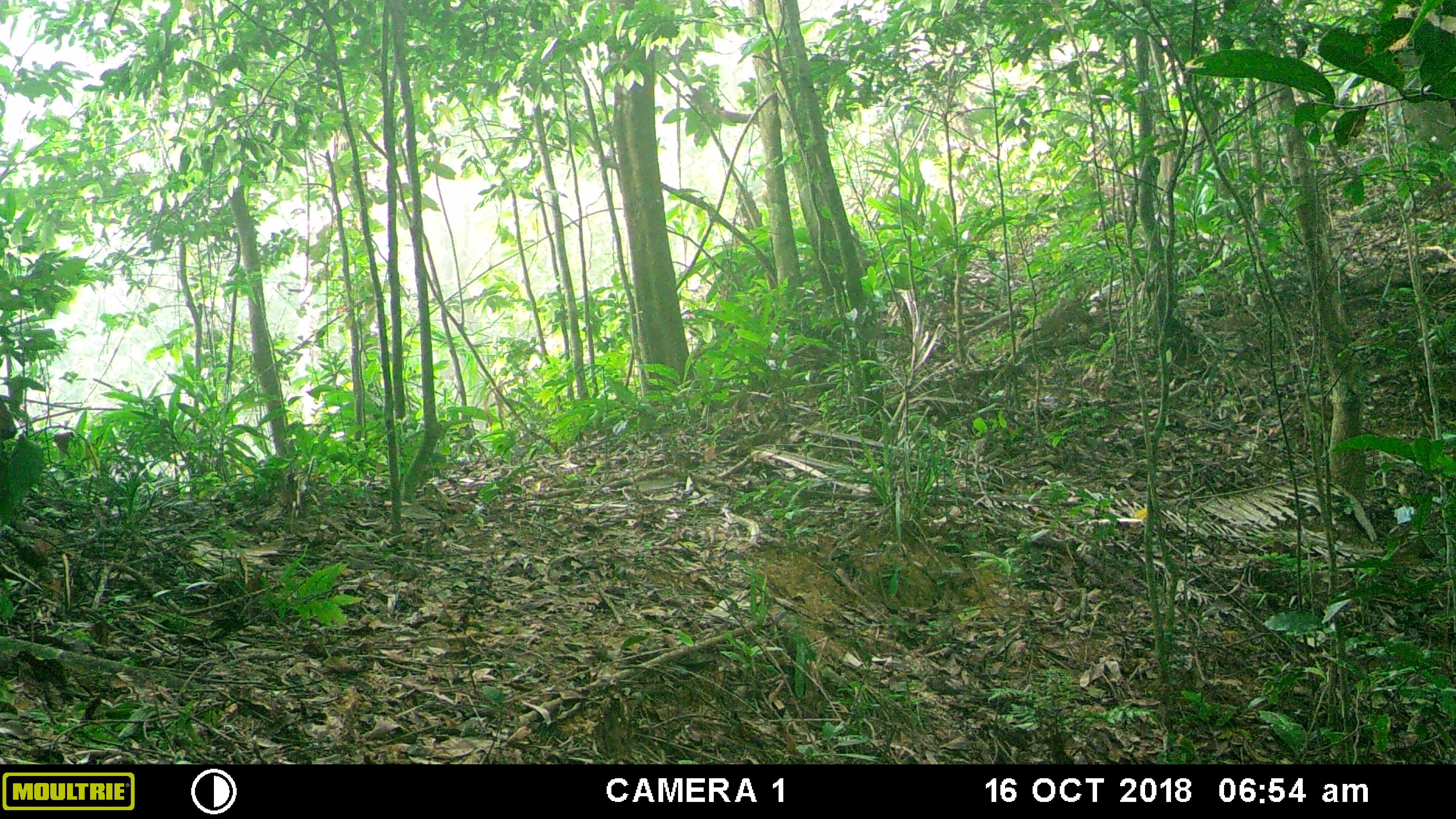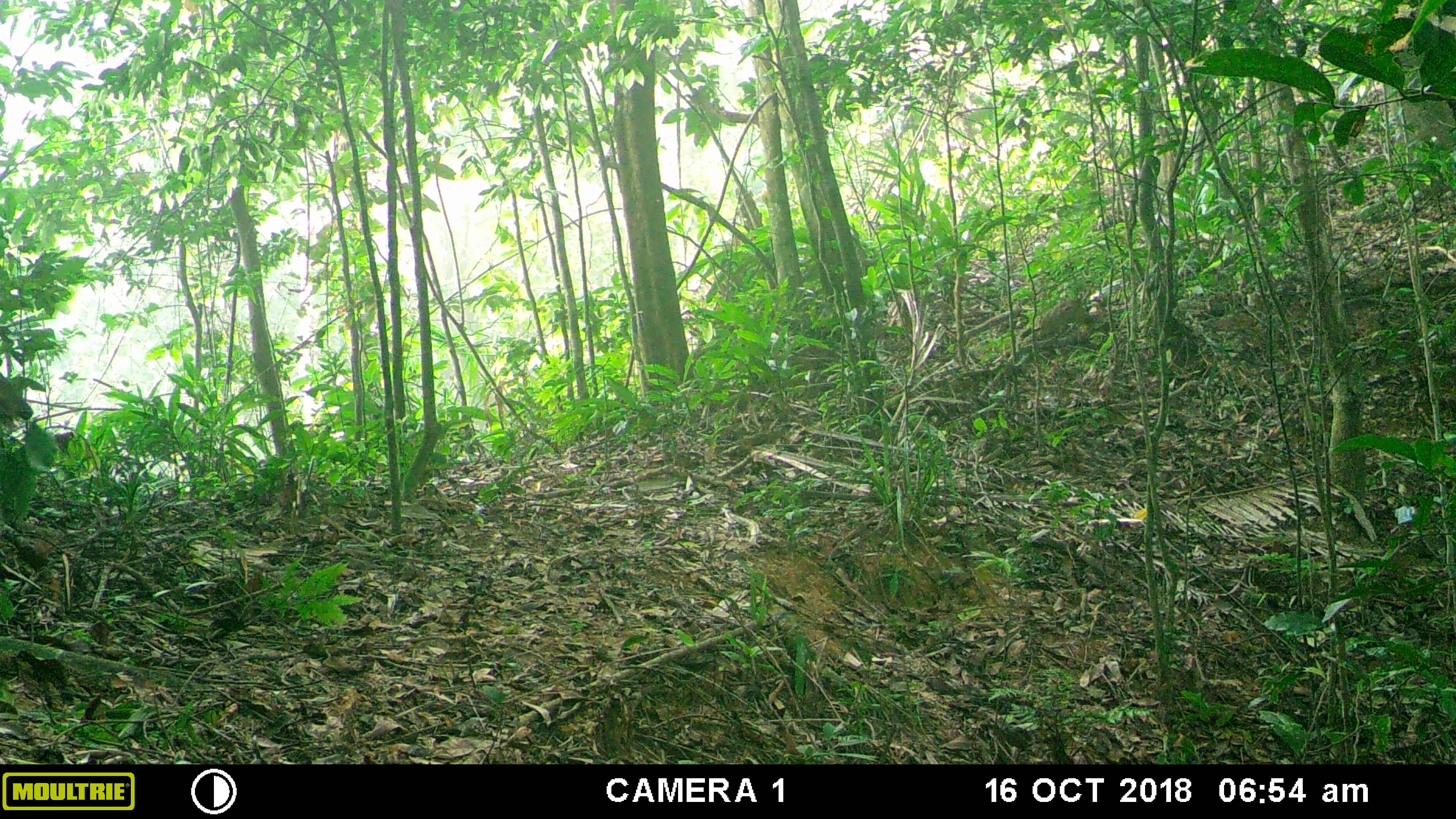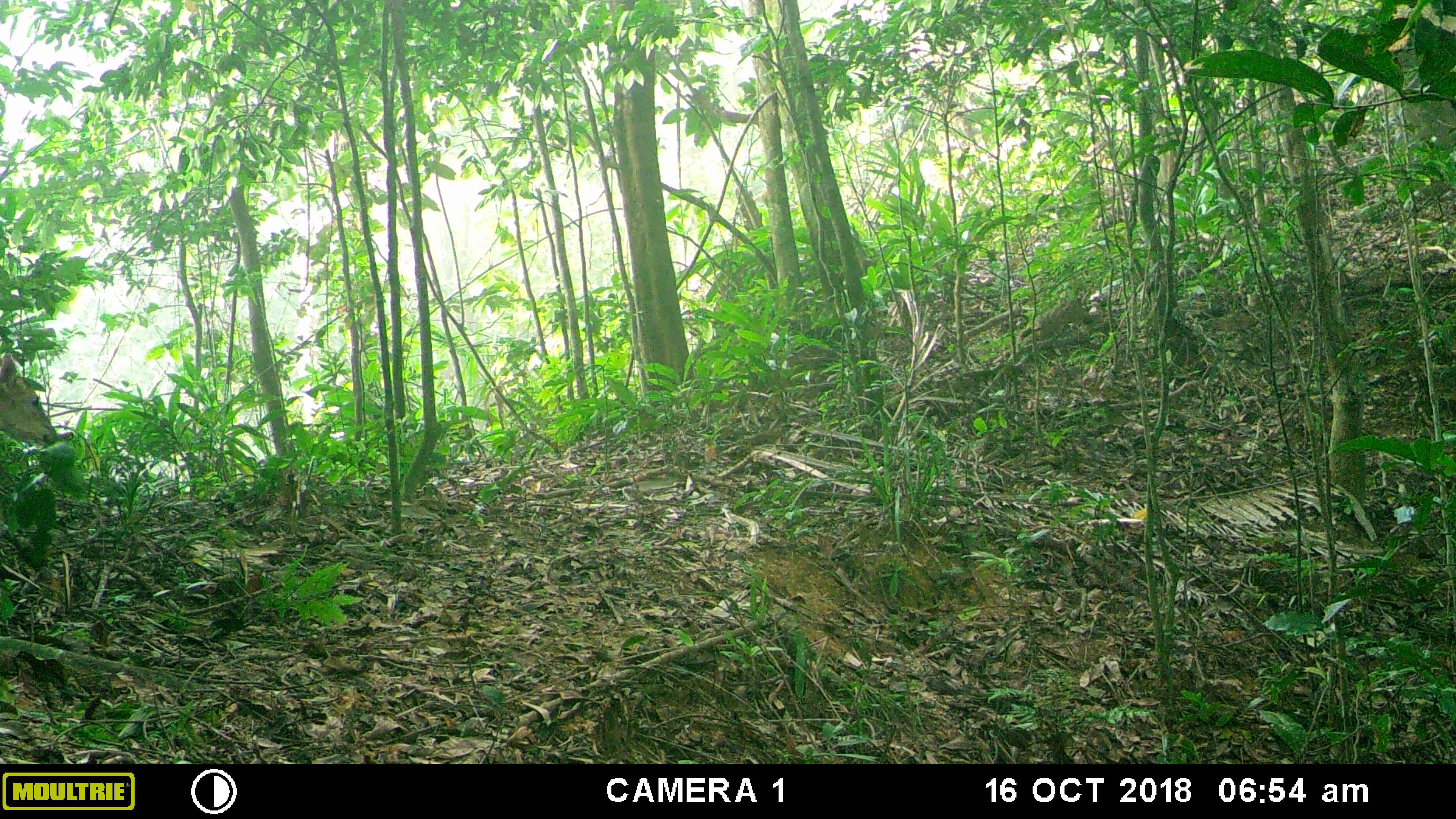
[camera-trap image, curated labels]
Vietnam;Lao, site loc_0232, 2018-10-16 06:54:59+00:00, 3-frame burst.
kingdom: Animalia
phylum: Chordata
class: Mammalia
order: Artiodactyla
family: Cervidae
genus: Muntiacus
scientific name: Muntiacus vuquangensis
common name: large-antlered muntjac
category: large antlered muntjac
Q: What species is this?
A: Large antlered muntjac (large-antlered muntjac) (Muntiacus vuquangensis).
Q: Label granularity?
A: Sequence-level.